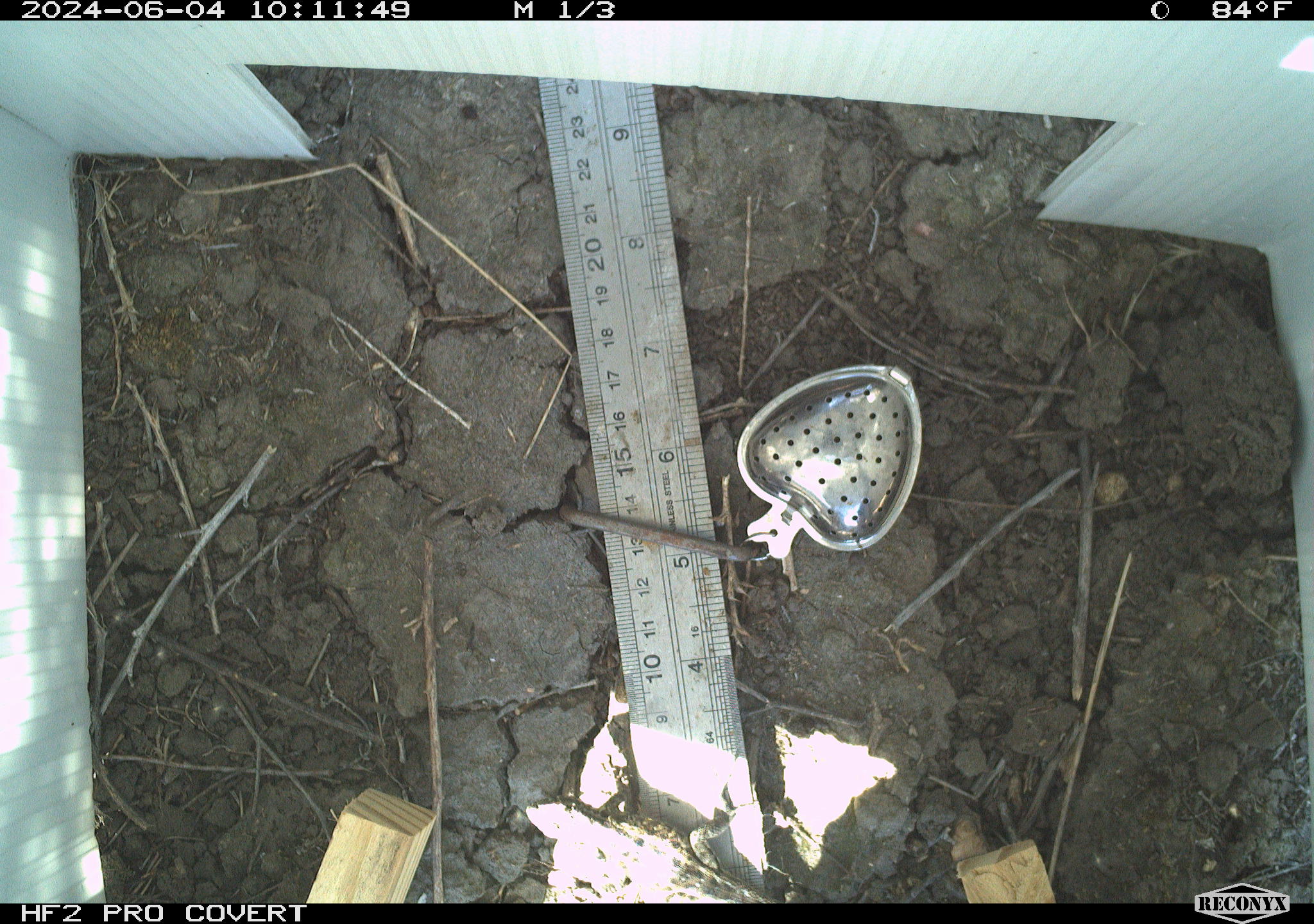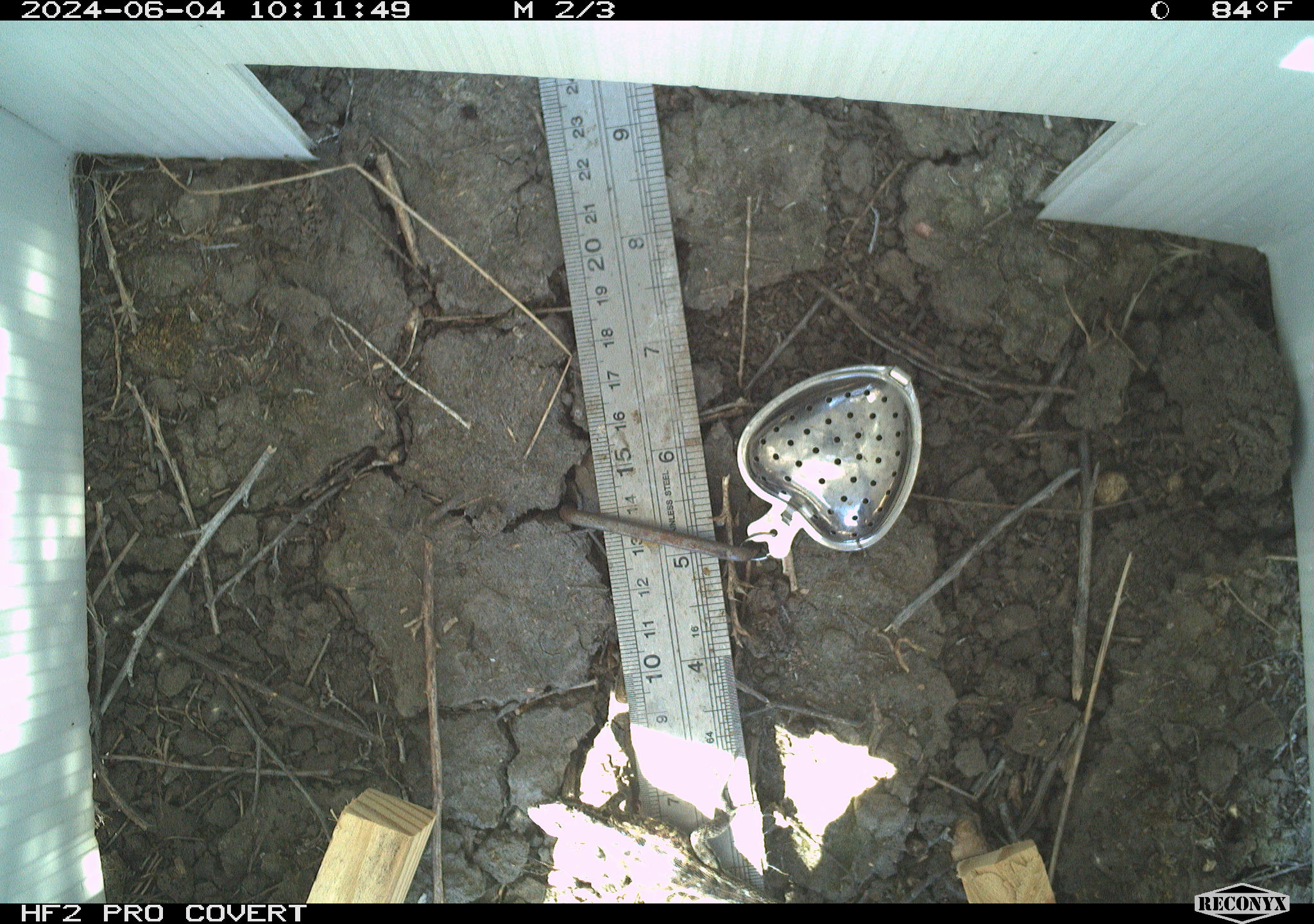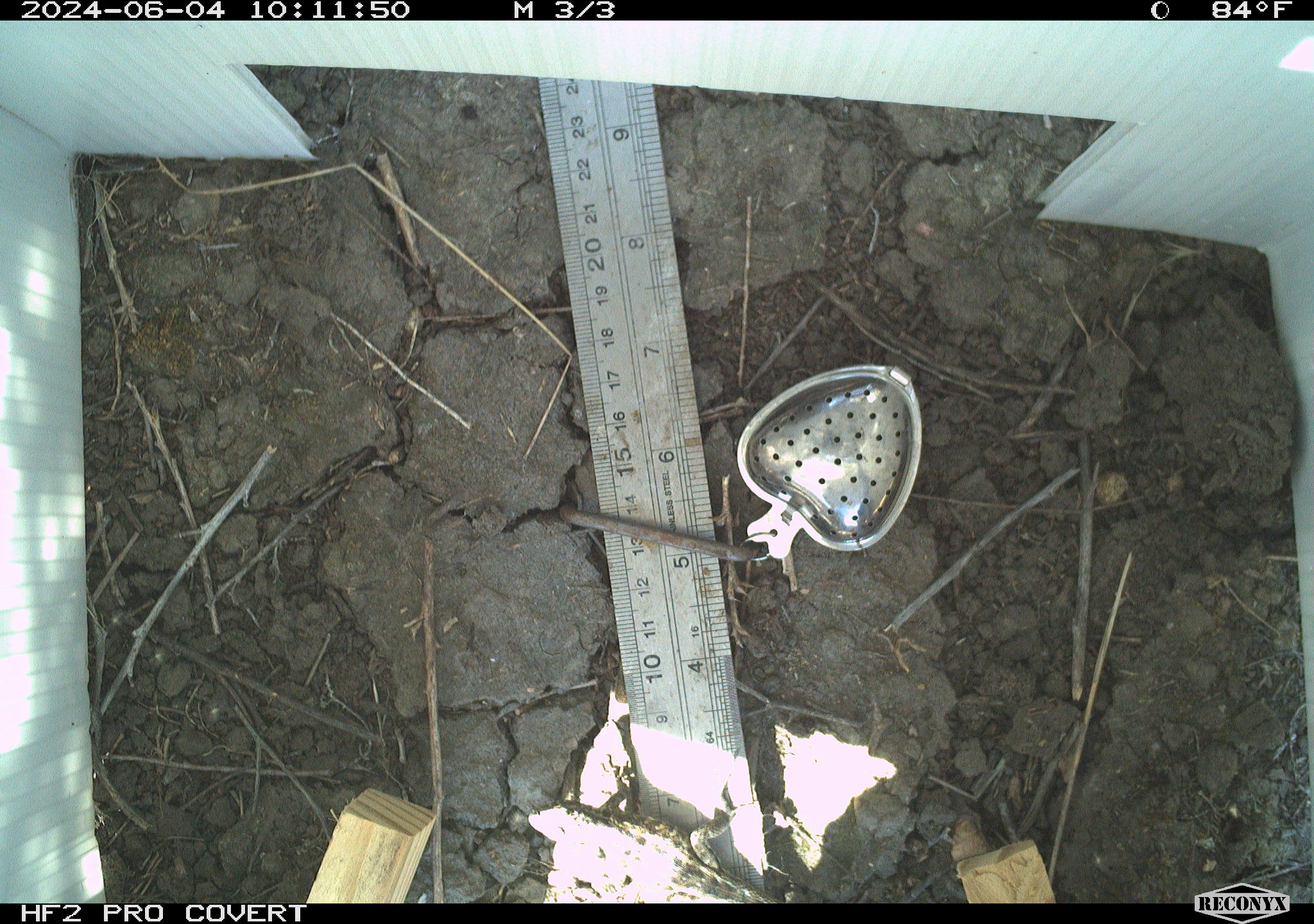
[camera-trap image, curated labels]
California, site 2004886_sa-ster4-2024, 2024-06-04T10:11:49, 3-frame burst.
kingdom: Animalia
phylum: Chordata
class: Reptilia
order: Squamata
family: Phrynosomatidae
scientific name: Phrynosomatidae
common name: phrynosomatid lizards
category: phrynosomatidae family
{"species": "phrynosomatidae family (phrynosomatid lizards) (Phrynosomatidae)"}